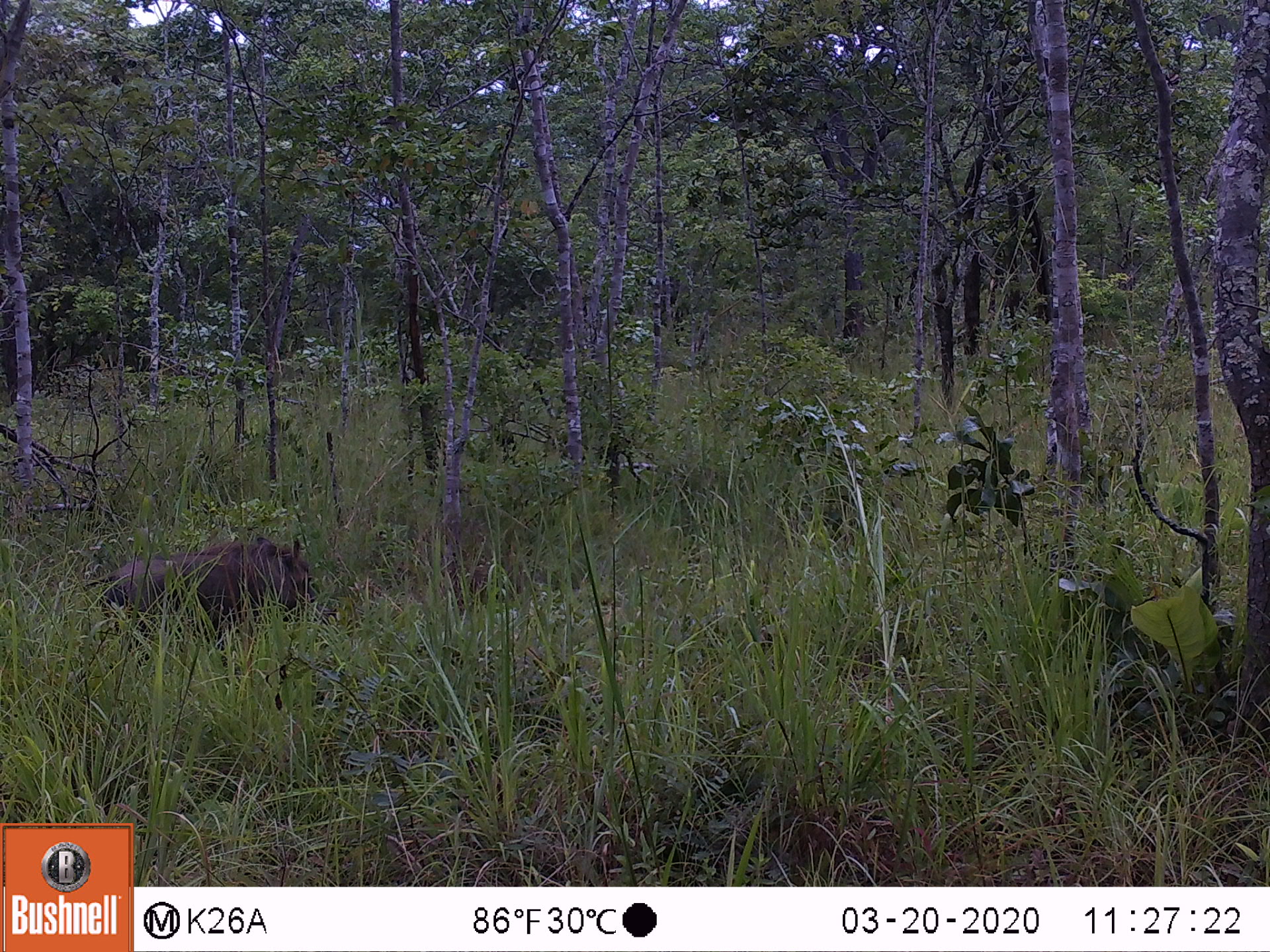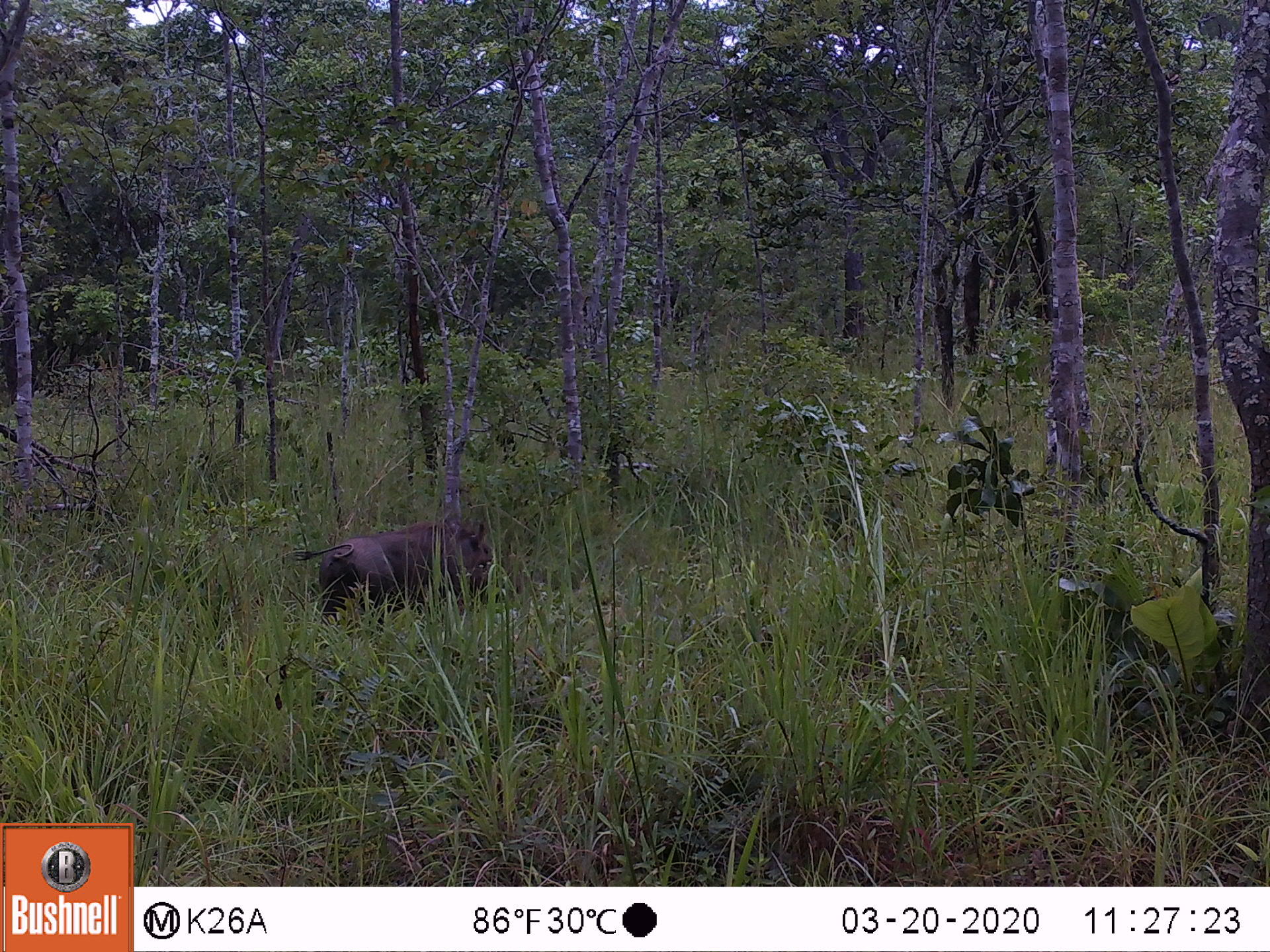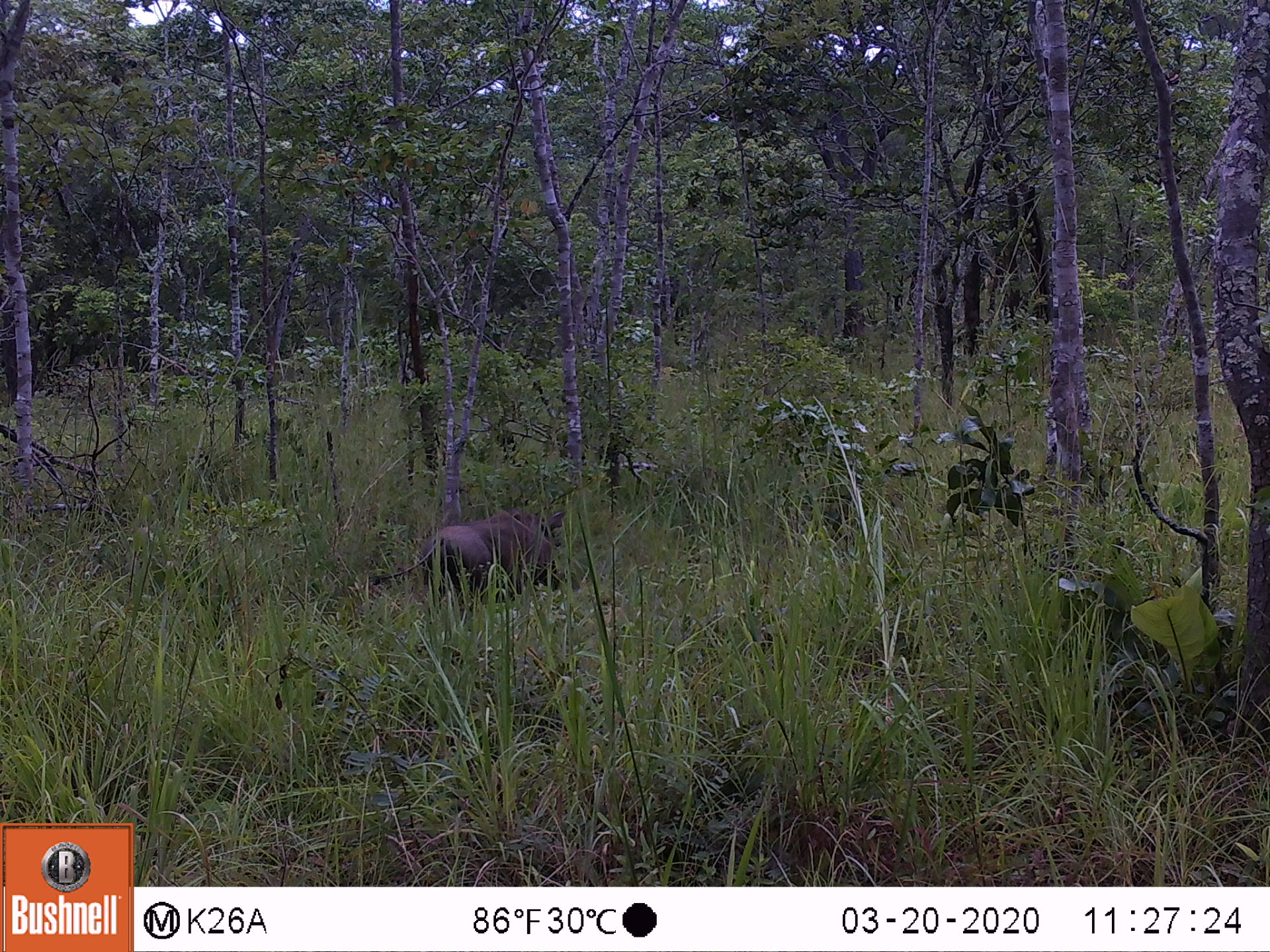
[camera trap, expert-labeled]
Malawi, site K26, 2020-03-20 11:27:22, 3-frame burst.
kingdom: Animalia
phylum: Chordata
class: Mammalia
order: Artiodactyla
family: Suidae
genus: Phacochoerus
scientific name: Phacochoerus africanus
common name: common warthog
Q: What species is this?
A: Common warthog (Phacochoerus africanus).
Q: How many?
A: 1.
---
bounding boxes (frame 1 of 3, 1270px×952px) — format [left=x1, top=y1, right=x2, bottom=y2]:
common warthog: [left=60, top=530, right=326, bottom=638]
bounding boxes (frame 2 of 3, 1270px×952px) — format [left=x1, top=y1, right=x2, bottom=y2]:
common warthog: [left=289, top=508, right=508, bottom=627]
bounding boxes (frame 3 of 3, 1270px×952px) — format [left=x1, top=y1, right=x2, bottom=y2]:
common warthog: [left=366, top=503, right=571, bottom=615]